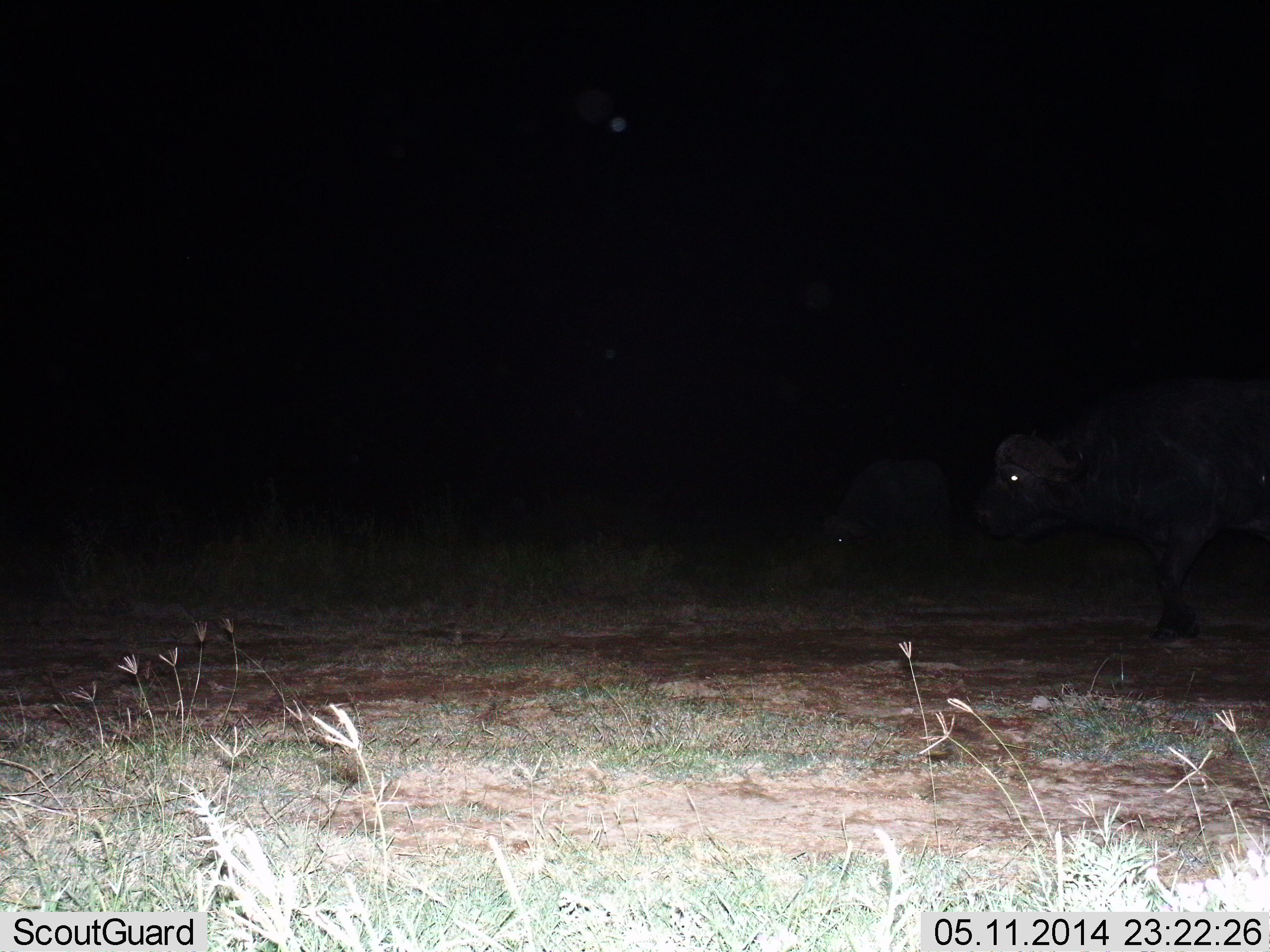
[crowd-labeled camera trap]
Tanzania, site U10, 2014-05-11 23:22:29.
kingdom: Animalia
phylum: Chordata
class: Mammalia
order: Artiodactyla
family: Bovidae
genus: Syncerus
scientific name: Syncerus caffer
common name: cape buffalo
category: buffalo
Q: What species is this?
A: Buffalo (cape buffalo) (Syncerus caffer).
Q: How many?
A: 2.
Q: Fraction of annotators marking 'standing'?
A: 47%.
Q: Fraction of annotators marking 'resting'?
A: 2%.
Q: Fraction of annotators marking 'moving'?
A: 56%.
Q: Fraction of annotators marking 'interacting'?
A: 0%.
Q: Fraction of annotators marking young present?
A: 0%.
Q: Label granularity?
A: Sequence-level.